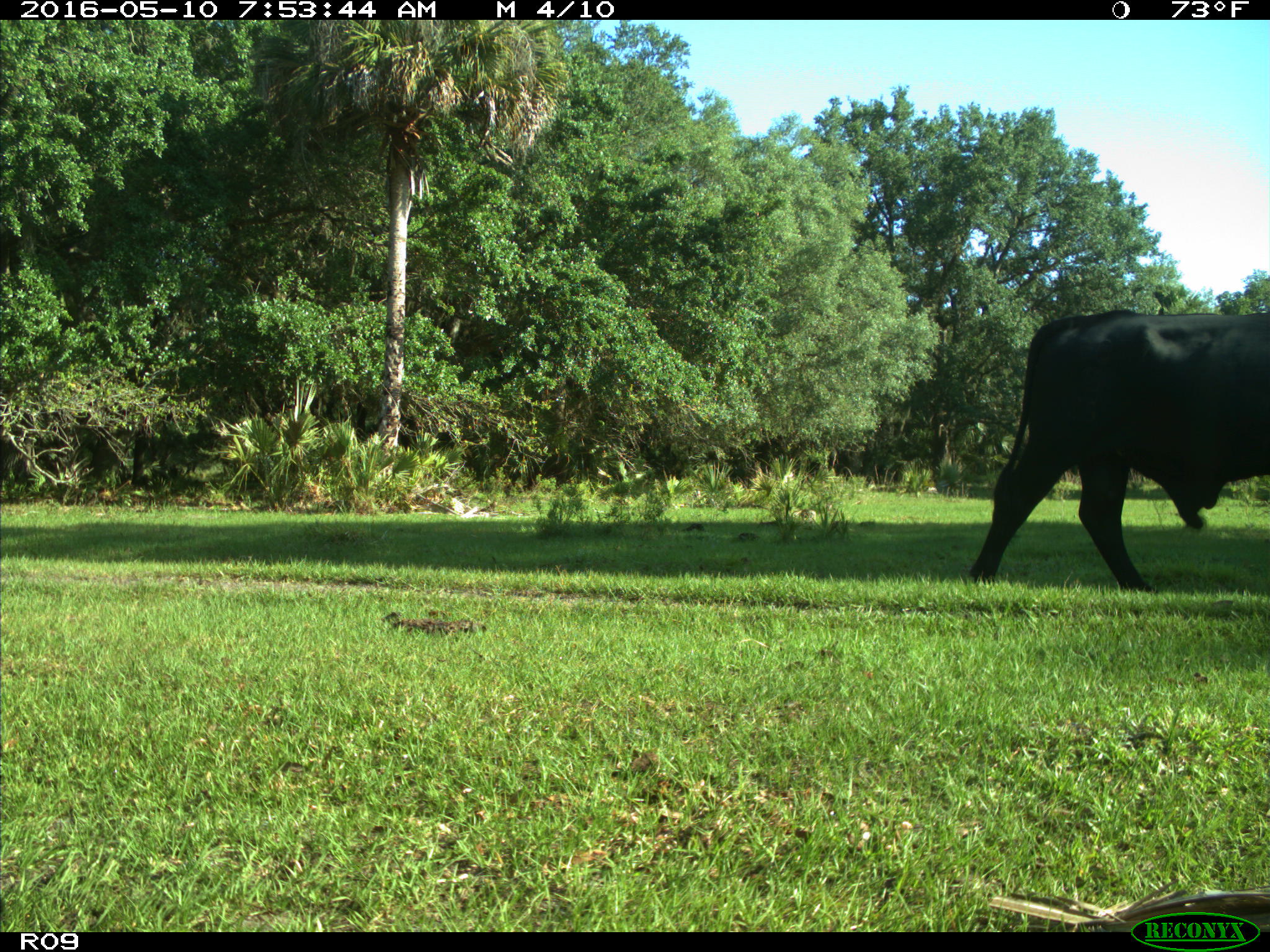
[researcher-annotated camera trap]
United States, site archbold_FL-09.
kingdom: Animalia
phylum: Chordata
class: Mammalia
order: Artiodactyla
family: Bovidae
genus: Bos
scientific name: Bos taurus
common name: domestic cow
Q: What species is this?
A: Bos taurus (domestic cow).